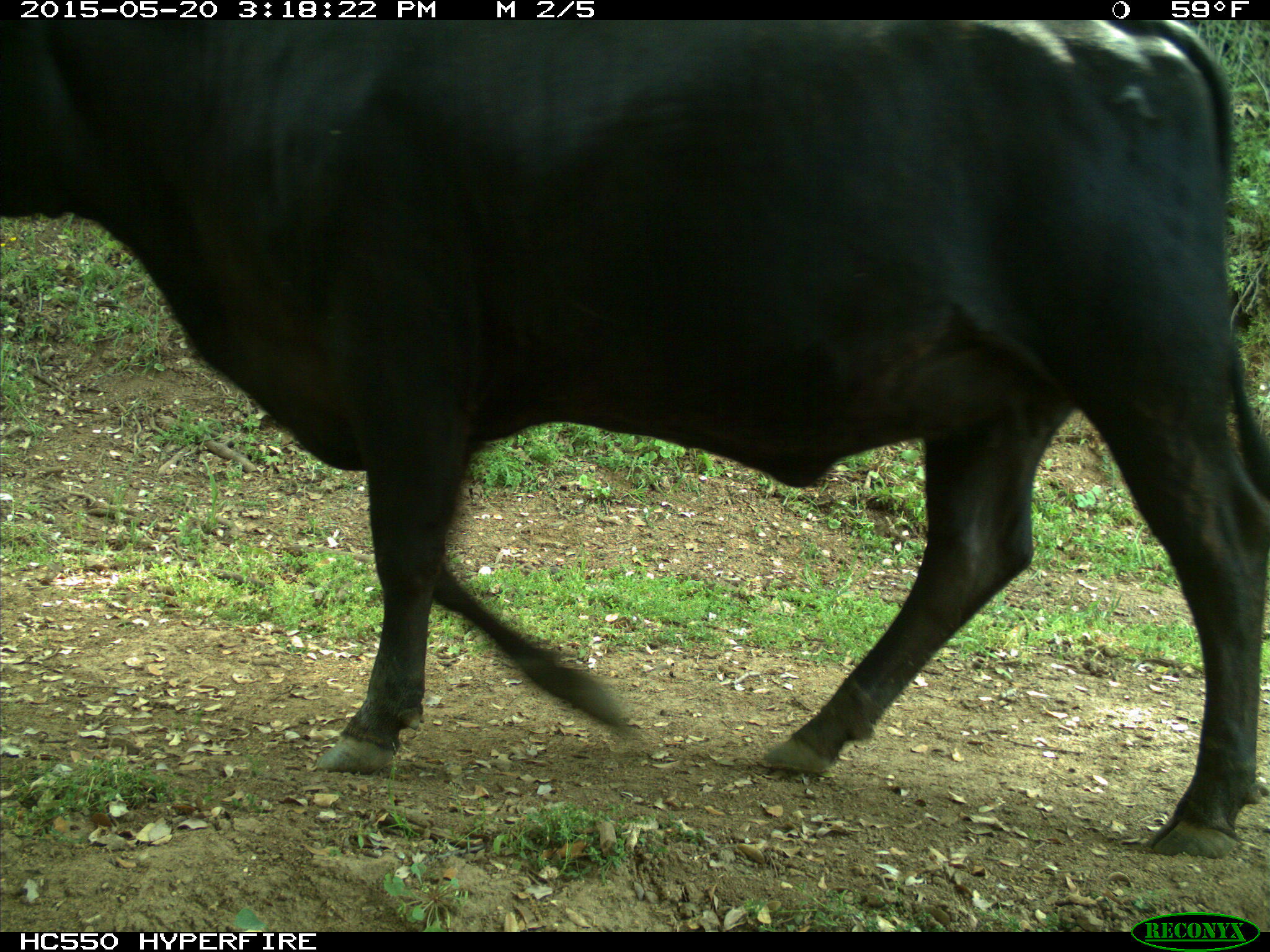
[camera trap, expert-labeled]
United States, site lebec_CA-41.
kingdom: Animalia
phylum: Chordata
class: Mammalia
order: Artiodactyla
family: Bovidae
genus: Bos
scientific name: Bos taurus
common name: domestic cow